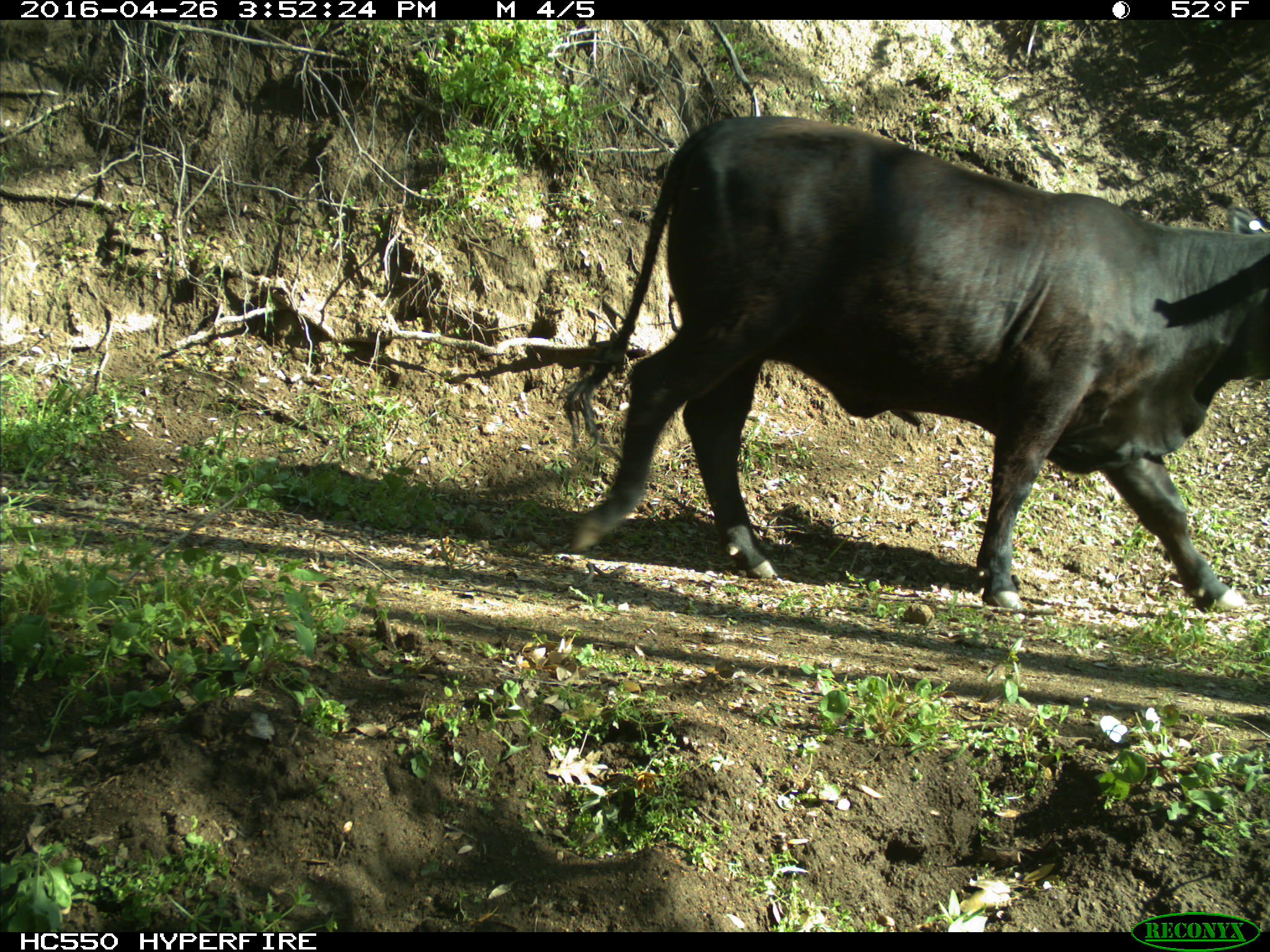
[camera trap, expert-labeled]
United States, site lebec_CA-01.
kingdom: Animalia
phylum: Chordata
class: Mammalia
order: Artiodactyla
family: Bovidae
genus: Bos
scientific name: Bos taurus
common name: domestic cow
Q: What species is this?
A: Bos taurus (domestic cow).